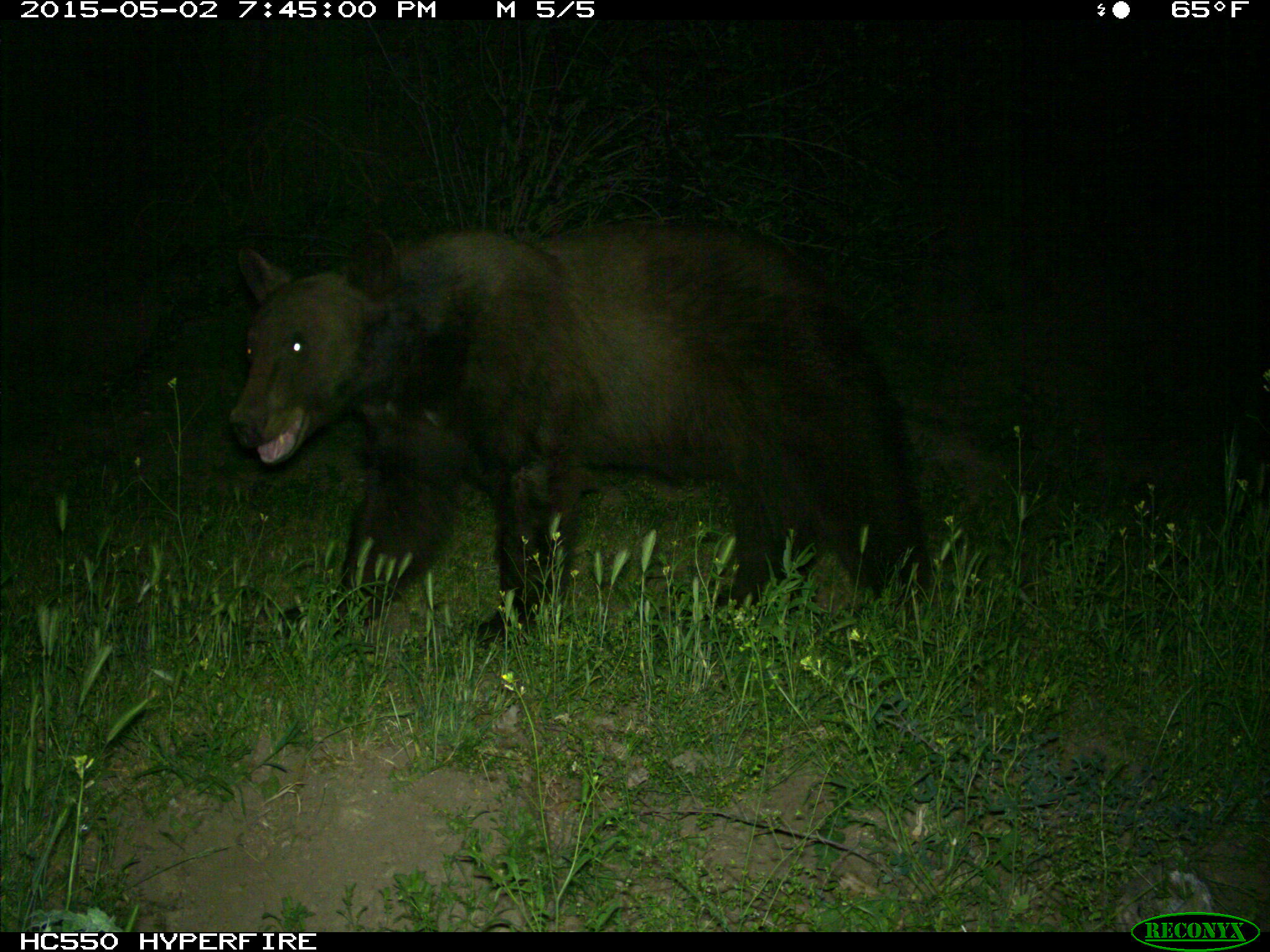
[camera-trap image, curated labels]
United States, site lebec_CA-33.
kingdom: Animalia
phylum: Chordata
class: Mammalia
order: Carnivora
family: Ursidae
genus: Ursus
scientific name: Ursus americanus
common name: american black bear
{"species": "Ursus americanus (american black bear)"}